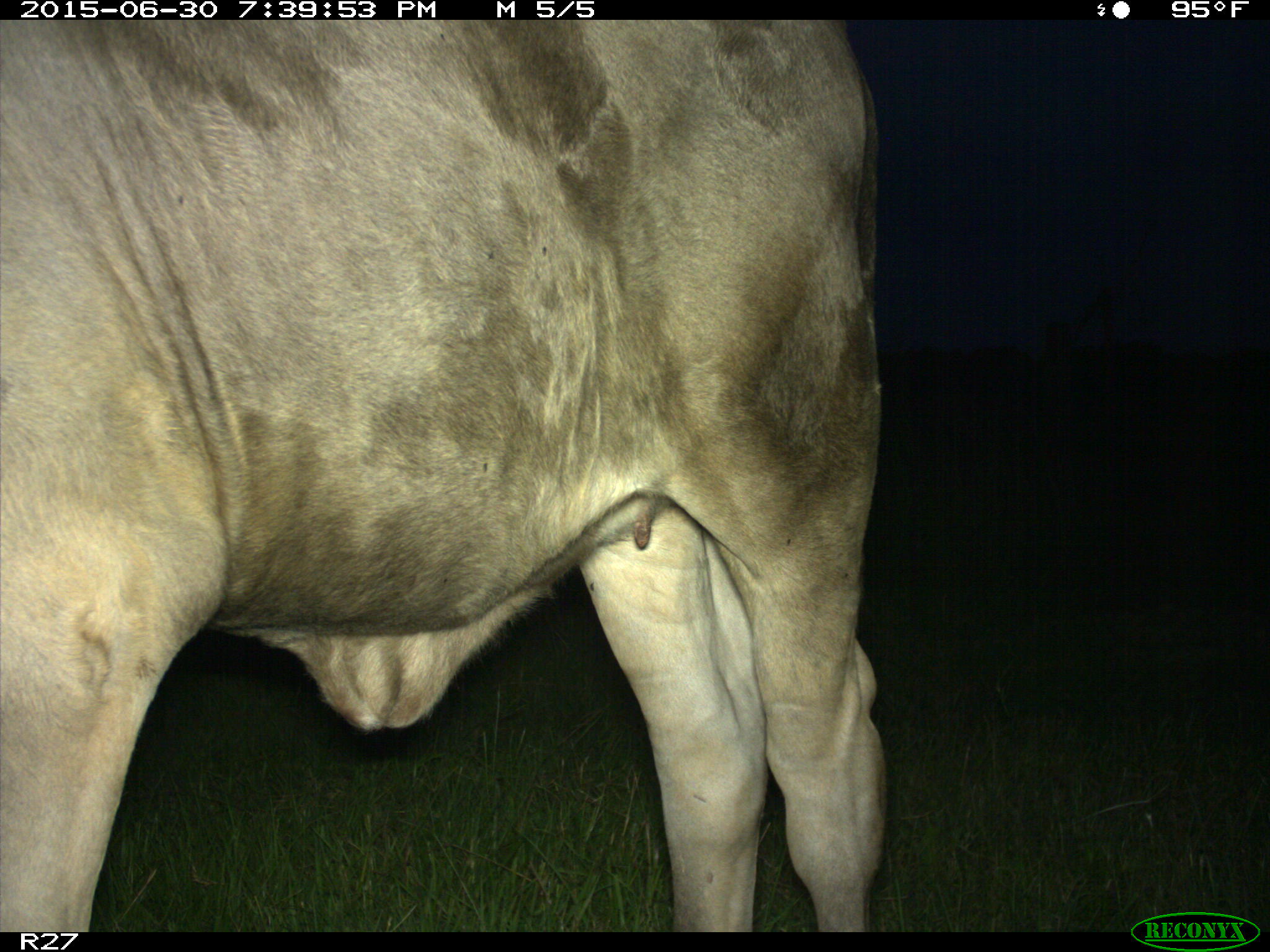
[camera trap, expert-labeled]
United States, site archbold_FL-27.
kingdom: Animalia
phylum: Chordata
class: Mammalia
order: Artiodactyla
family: Bovidae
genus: Bos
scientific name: Bos taurus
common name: domestic cow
Bos taurus (domestic cow).